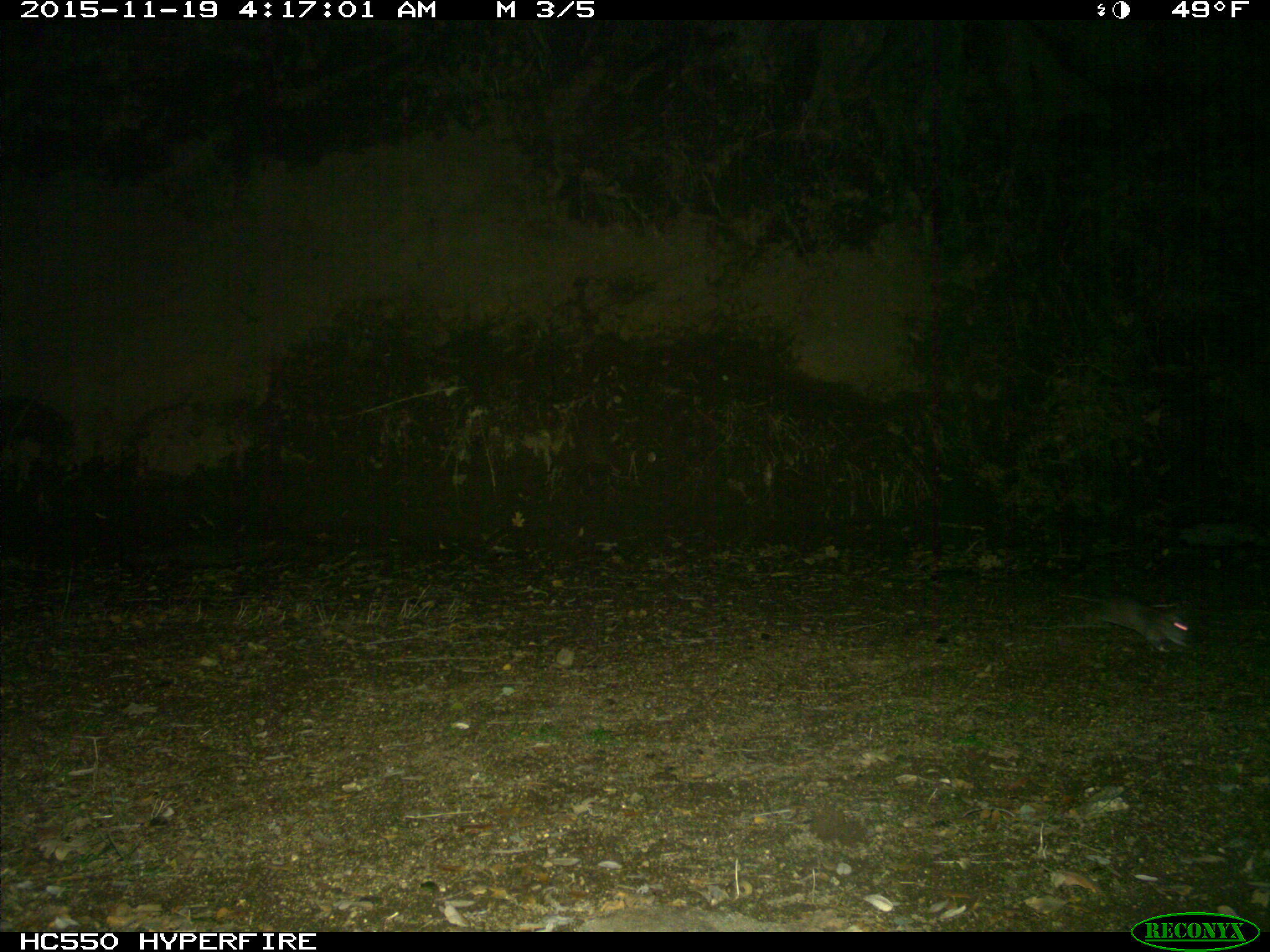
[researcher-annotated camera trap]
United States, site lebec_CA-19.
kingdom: Animalia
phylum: Chordata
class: Mammalia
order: Rodentia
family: Cricetidae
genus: Neotoma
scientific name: Neotoma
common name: pack rat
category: unidentified pack rat